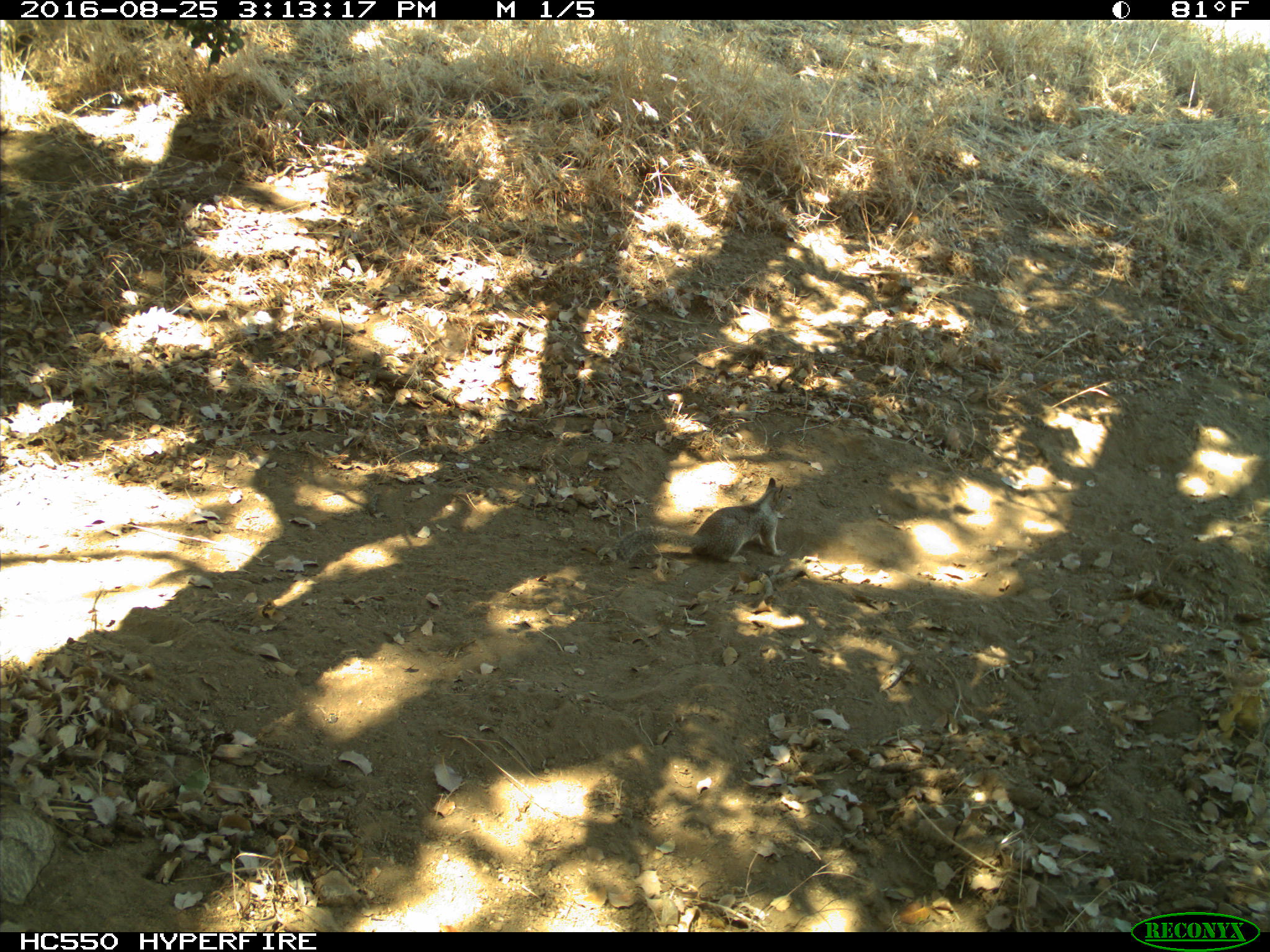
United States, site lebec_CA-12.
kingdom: Animalia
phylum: Chordata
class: Mammalia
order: Rodentia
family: Sciuridae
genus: Otospermophilus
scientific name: Otospermophilus beecheyi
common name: california ground squirrel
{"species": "Otospermophilus beecheyi (california ground squirrel)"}